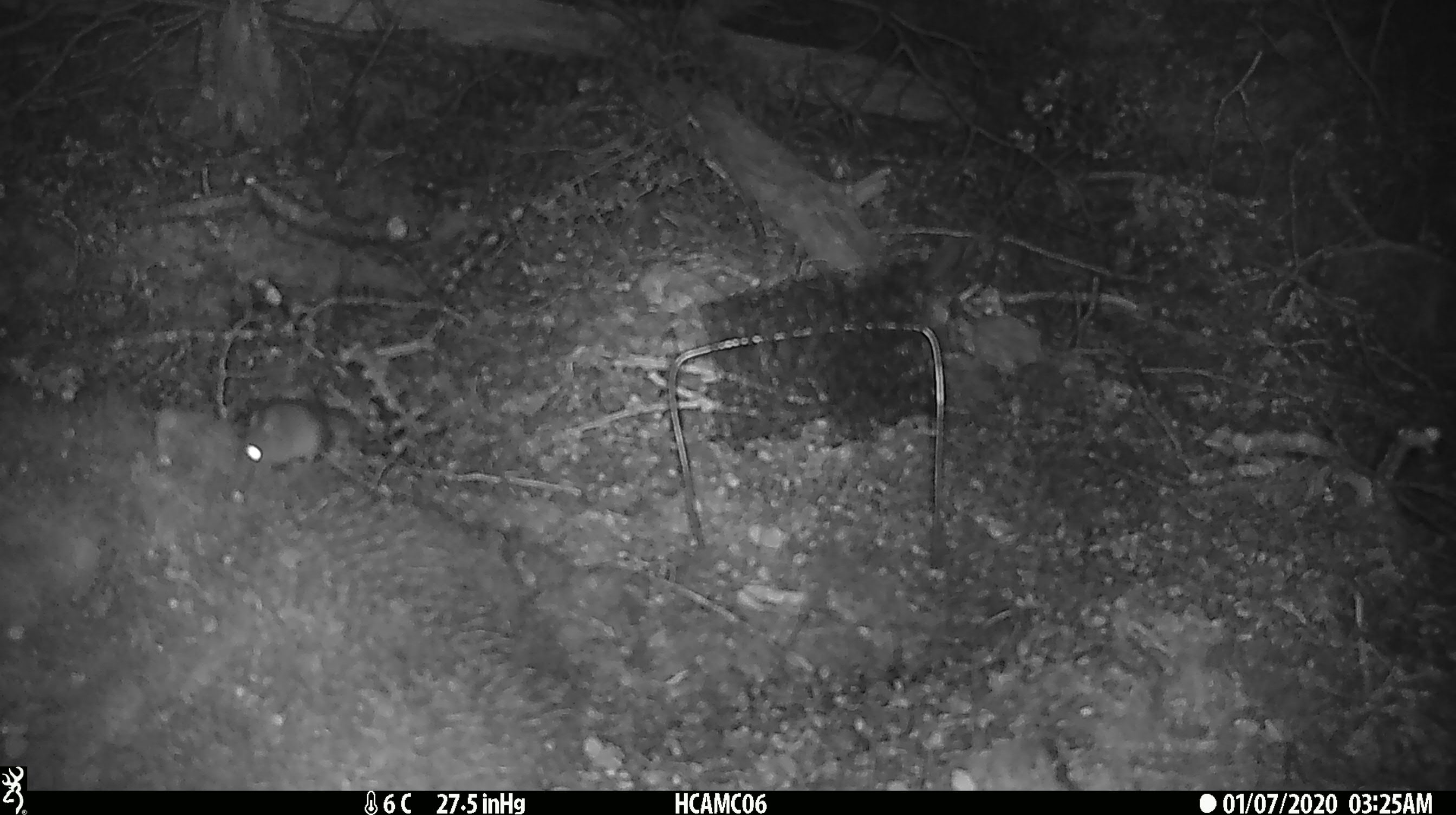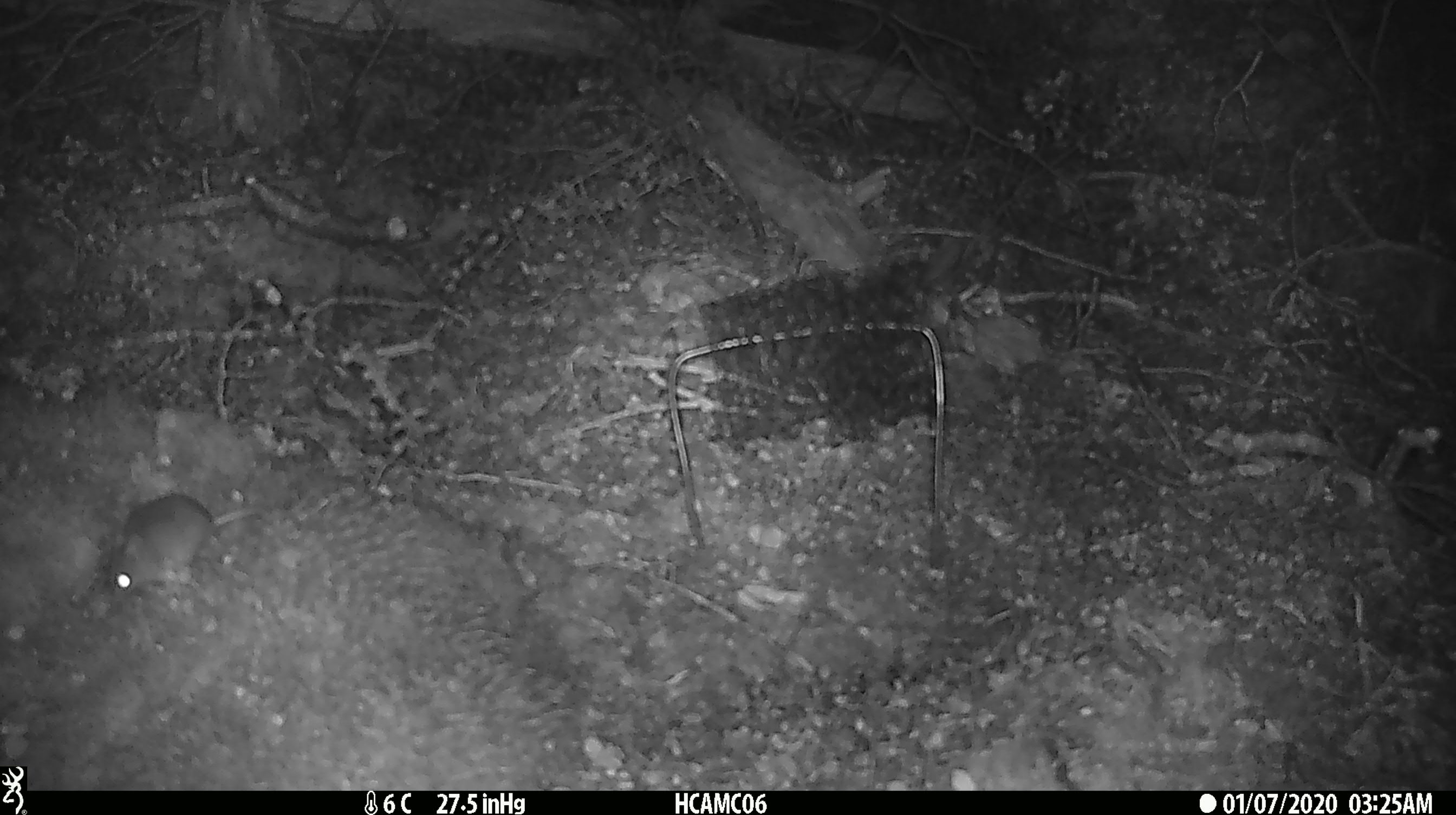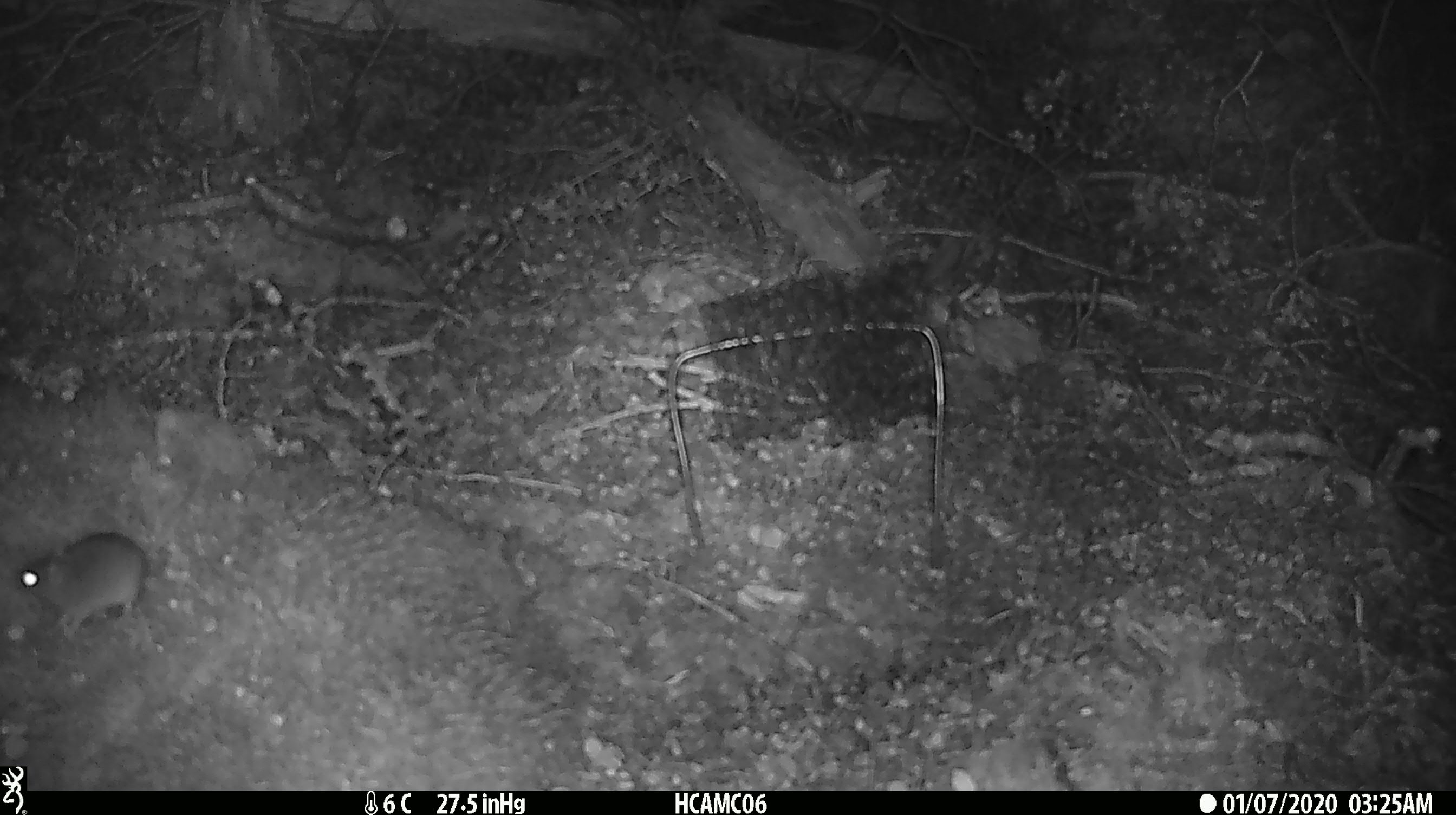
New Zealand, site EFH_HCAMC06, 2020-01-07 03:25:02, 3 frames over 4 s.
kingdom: Animalia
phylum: Chordata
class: Mammalia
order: Rodentia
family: Muridae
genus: Mus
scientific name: Mus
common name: mouse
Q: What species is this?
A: Mouse (Mus).